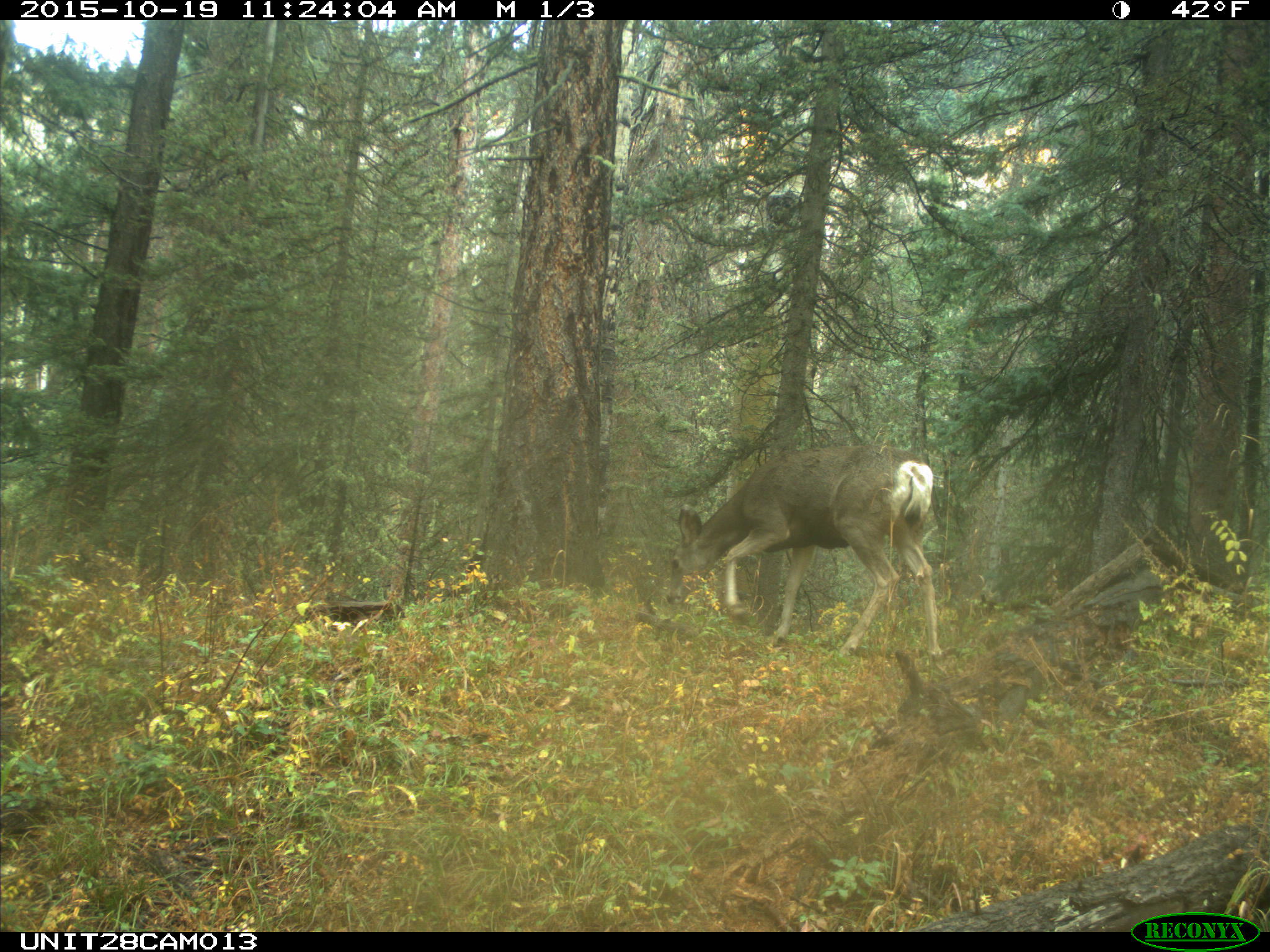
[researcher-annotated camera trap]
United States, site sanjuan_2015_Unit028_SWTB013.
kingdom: Animalia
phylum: Chordata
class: Mammalia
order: Artiodactyla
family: Cervidae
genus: Odocoileus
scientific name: Odocoileus hemionus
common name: mule deer